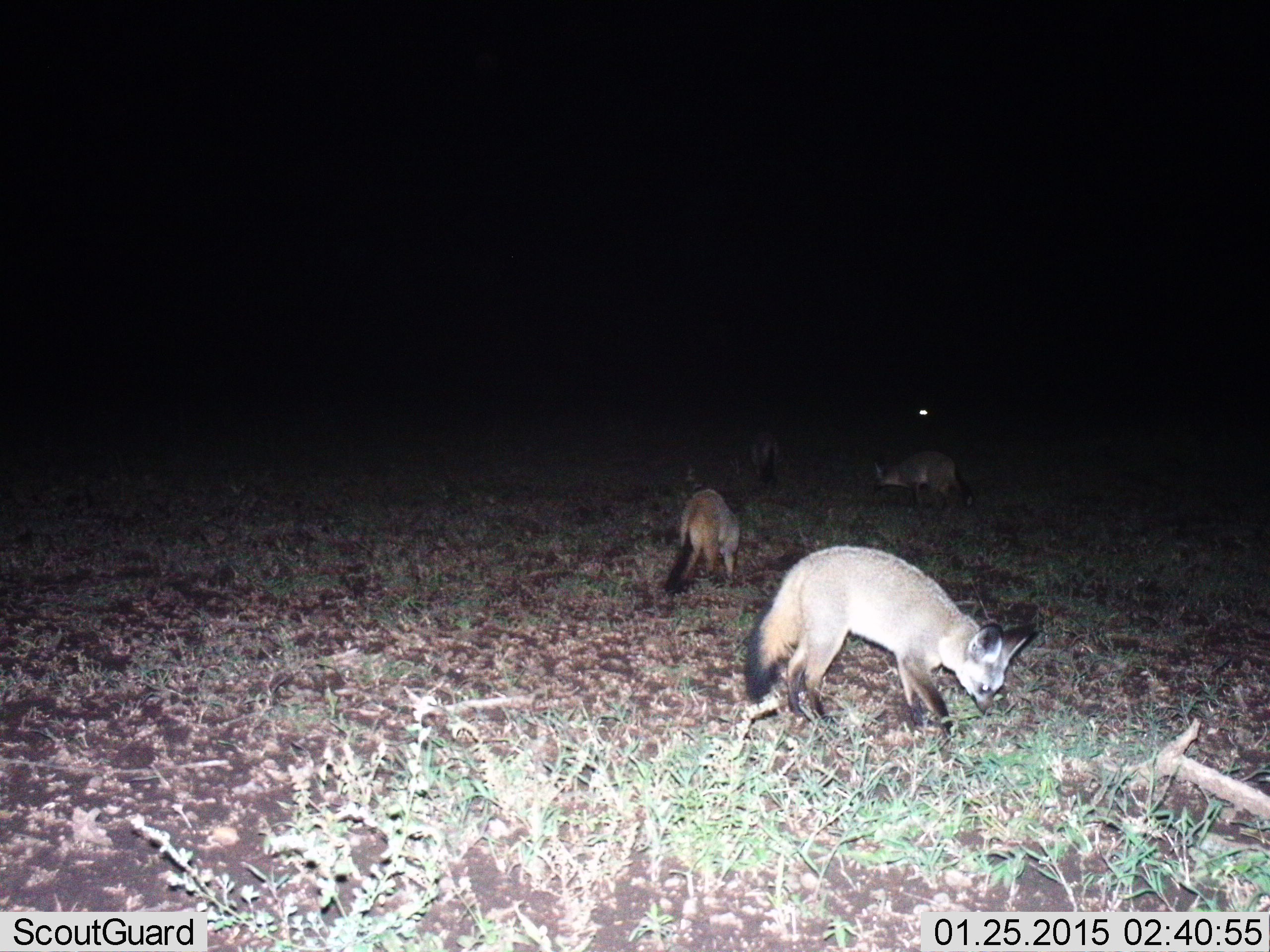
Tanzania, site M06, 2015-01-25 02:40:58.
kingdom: Animalia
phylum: Chordata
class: Mammalia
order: Carnivora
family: Canidae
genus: Otocyon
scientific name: Otocyon megalotis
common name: bat-eared fox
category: batearedfox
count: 4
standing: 50%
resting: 10%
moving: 40%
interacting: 0%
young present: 10%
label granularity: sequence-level